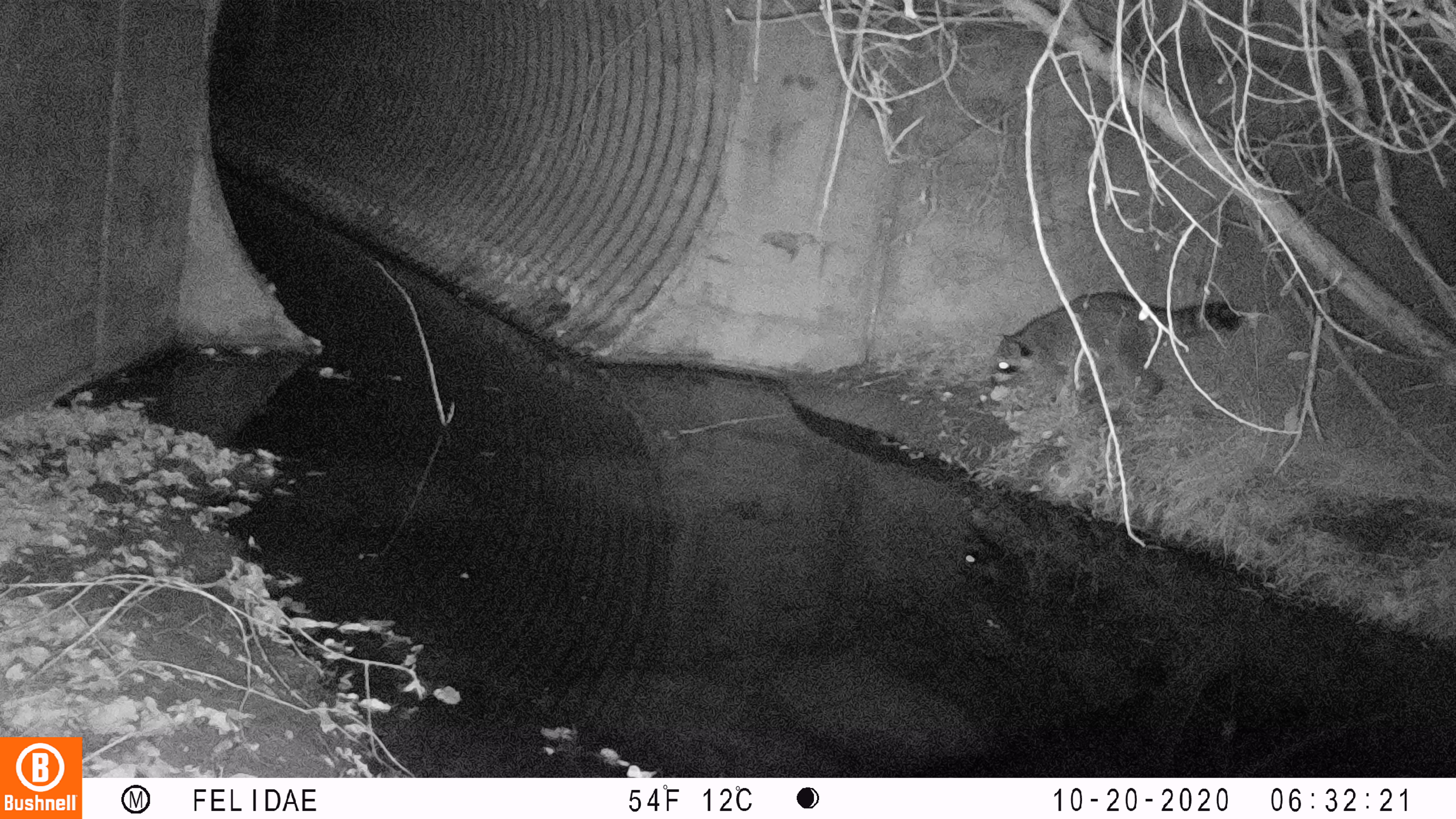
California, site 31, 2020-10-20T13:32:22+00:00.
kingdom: Animalia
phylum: Chordata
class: Mammalia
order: Carnivora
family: Procyonidae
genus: Procyon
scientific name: Procyon lotor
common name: raccoon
Raccoon (Procyon lotor).